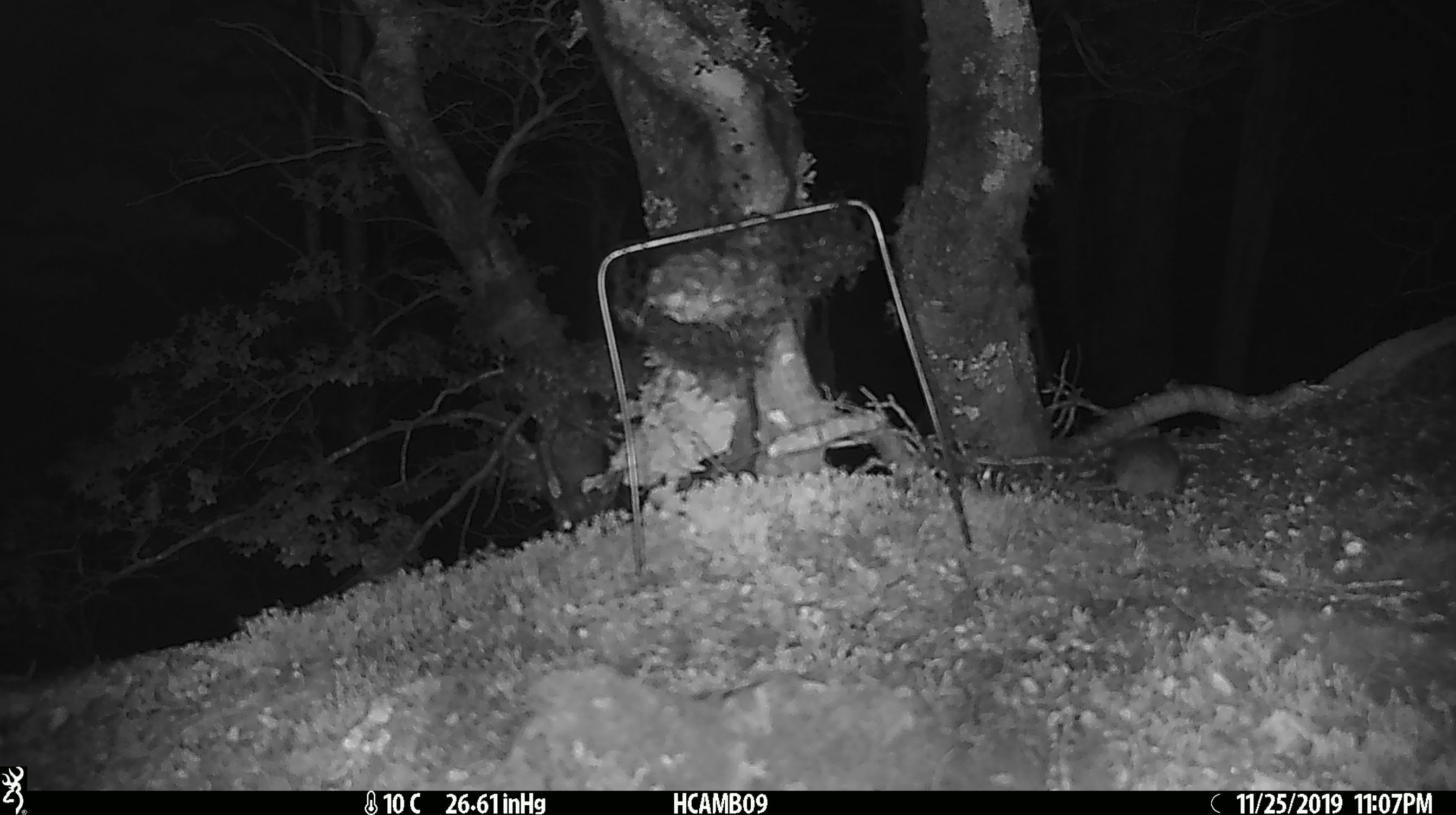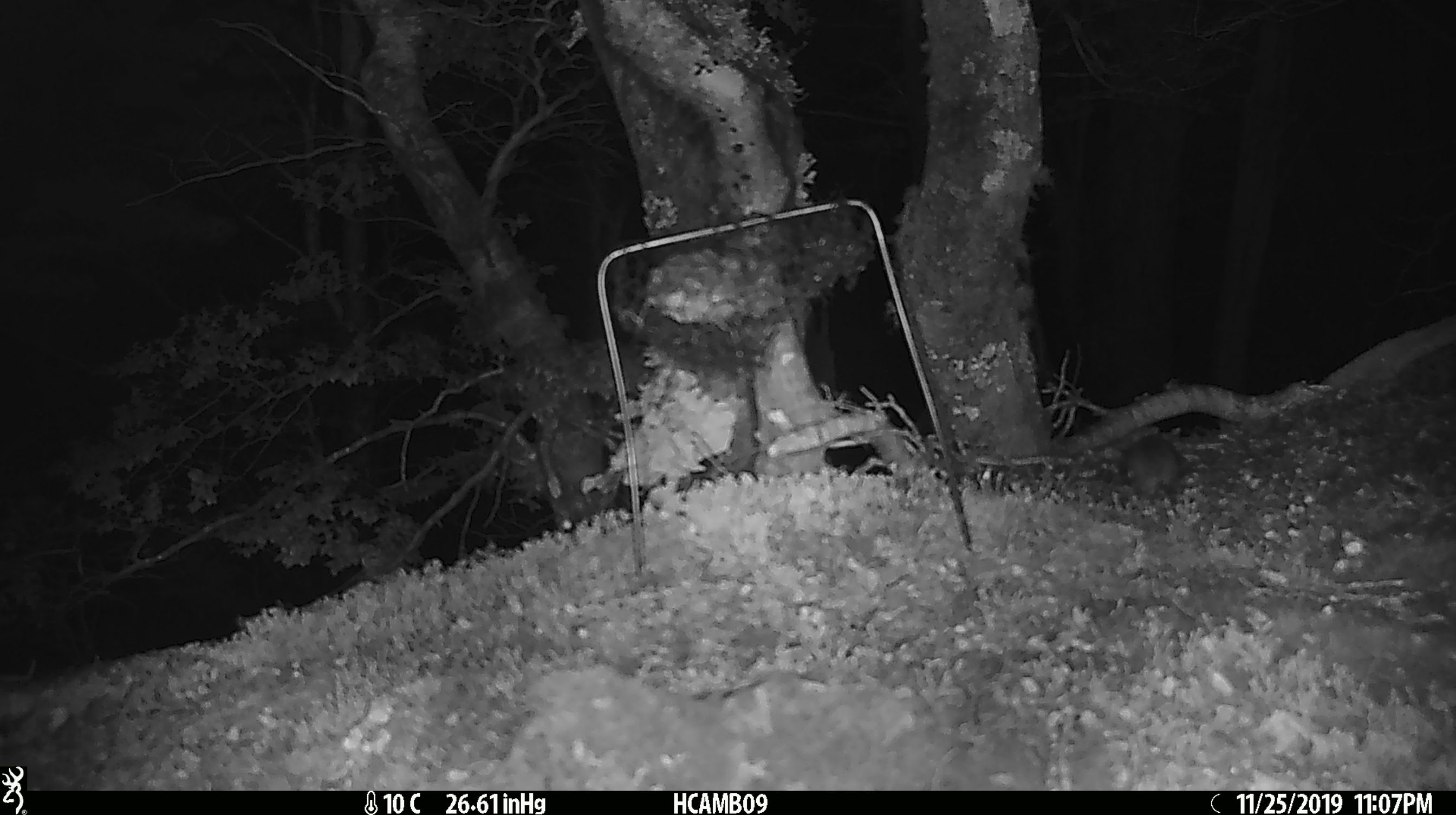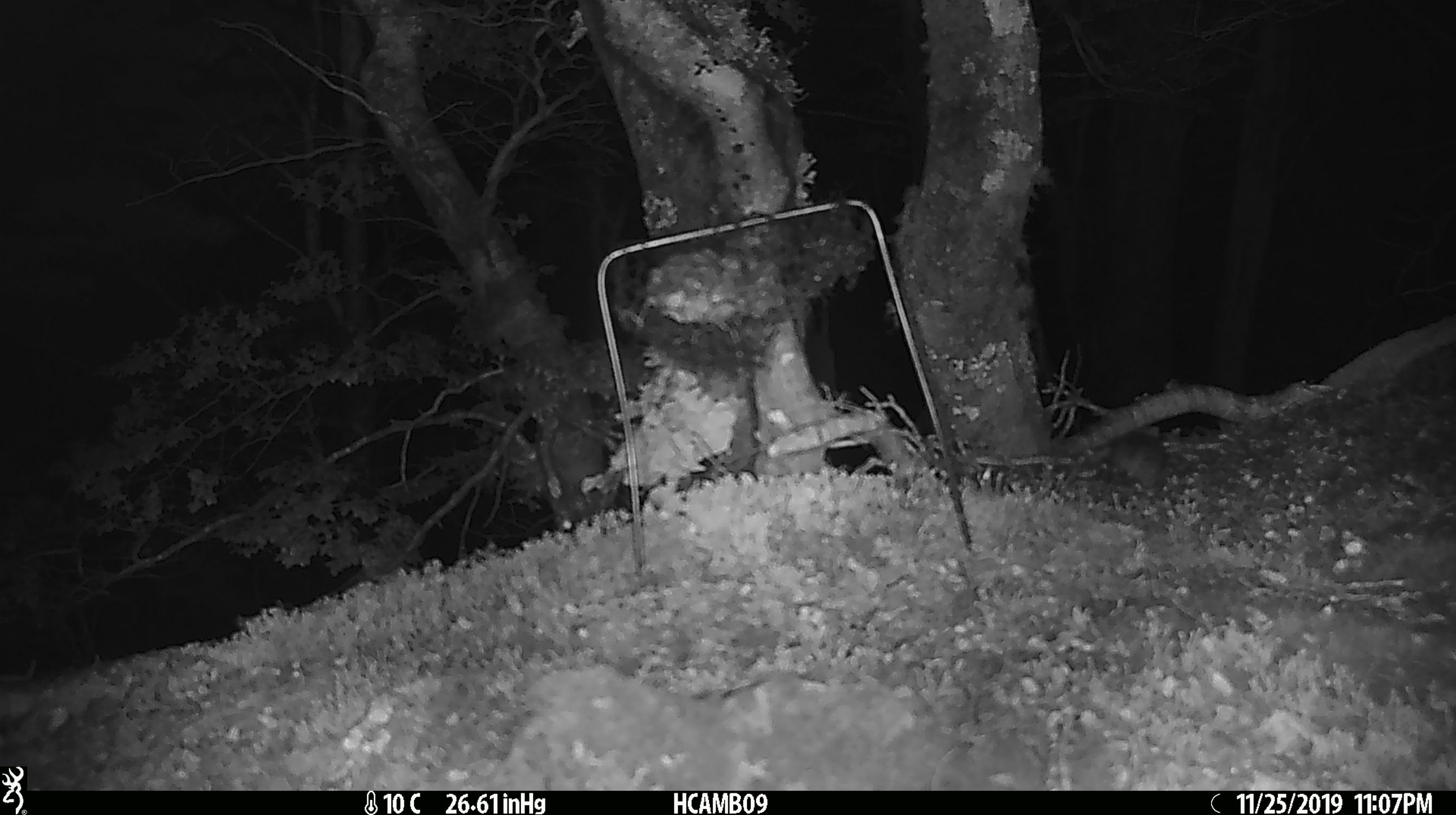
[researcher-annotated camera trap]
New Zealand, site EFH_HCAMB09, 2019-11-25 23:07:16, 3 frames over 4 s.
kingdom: Animalia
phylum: Chordata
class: Mammalia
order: Rodentia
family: Muridae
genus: Mus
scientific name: Mus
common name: mouse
Mouse (Mus).